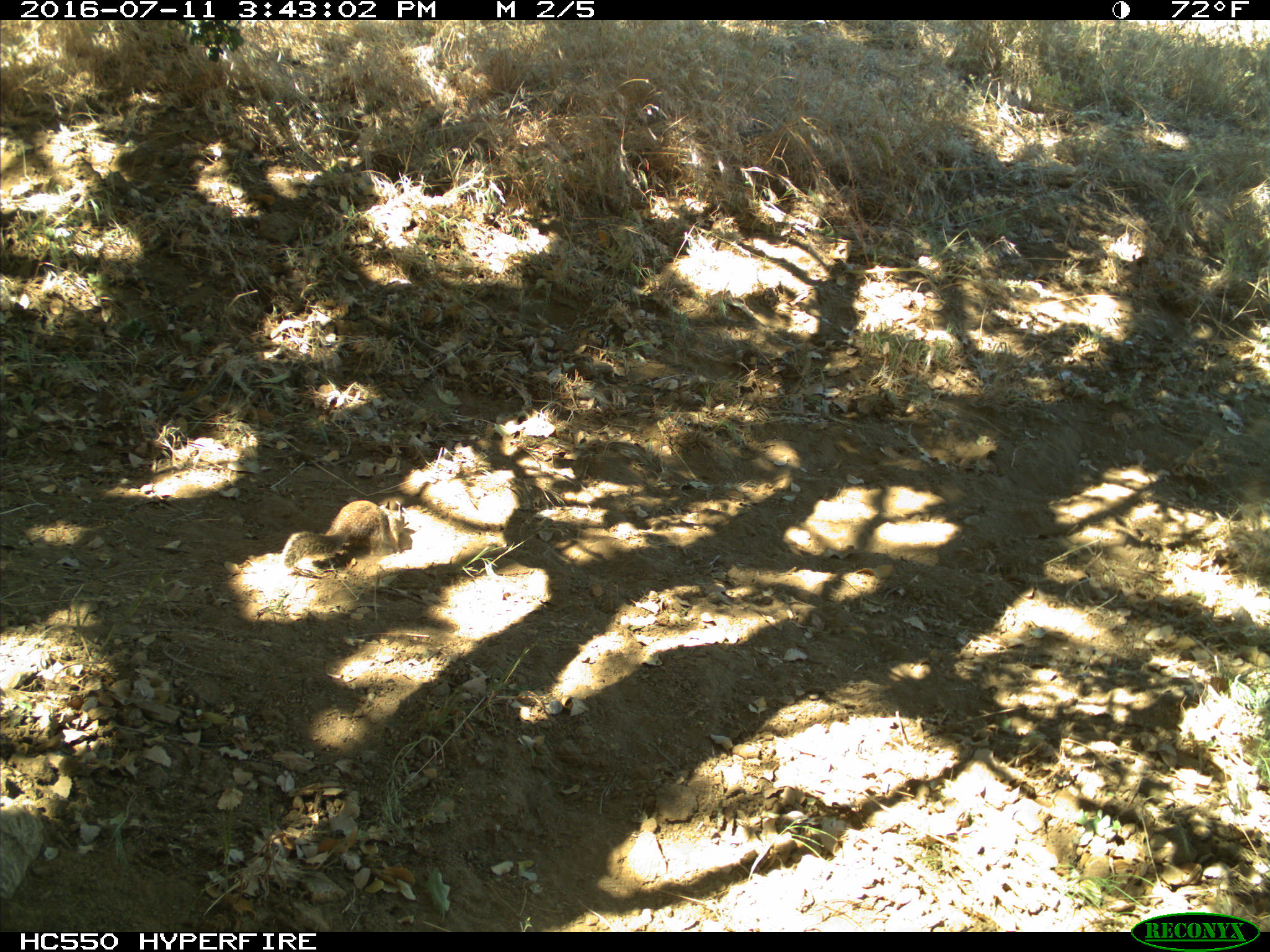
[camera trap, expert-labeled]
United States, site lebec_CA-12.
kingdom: Animalia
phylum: Chordata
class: Mammalia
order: Rodentia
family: Sciuridae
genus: Otospermophilus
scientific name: Otospermophilus beecheyi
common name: california ground squirrel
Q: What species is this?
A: Otospermophilus beecheyi (california ground squirrel).